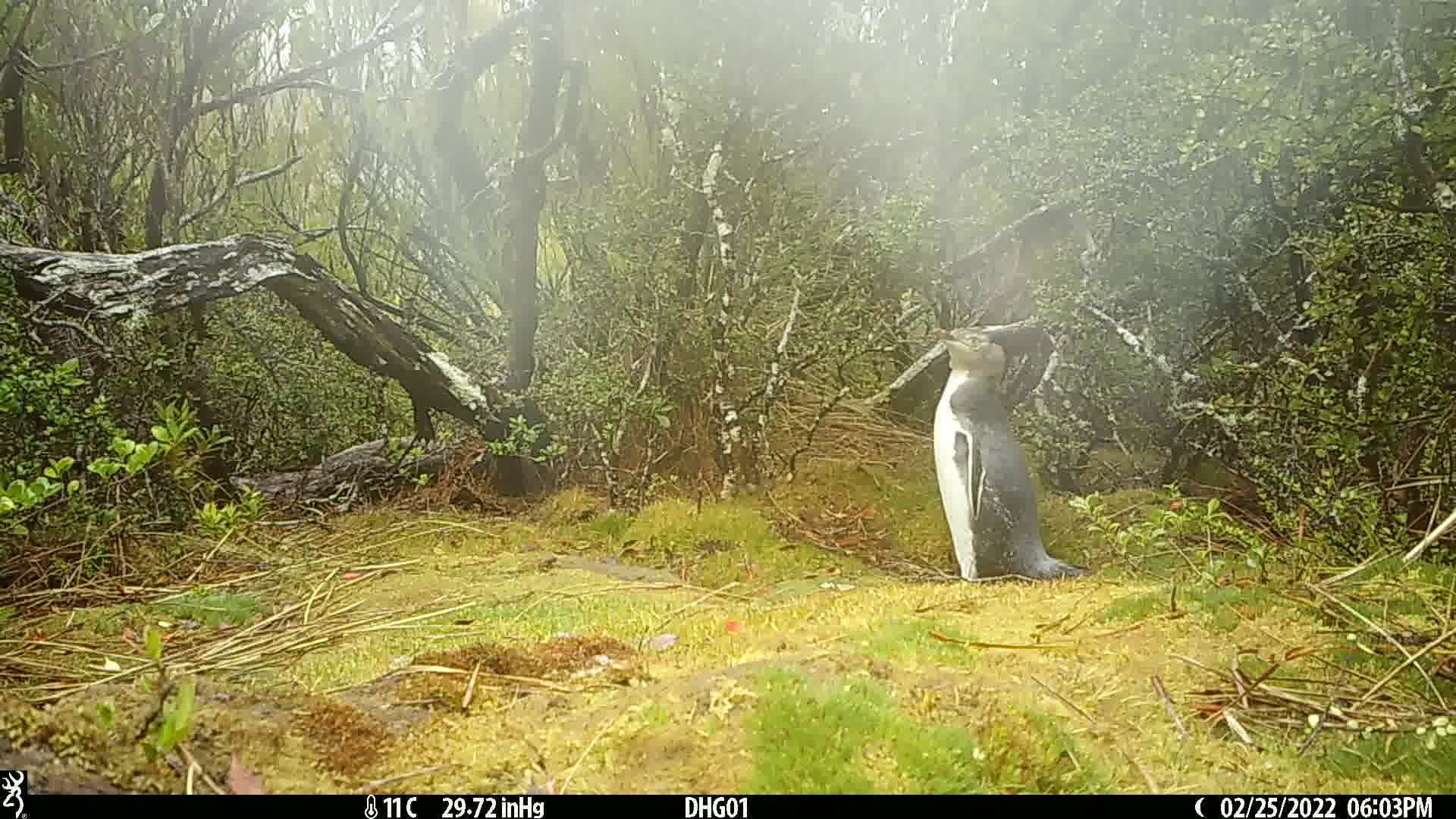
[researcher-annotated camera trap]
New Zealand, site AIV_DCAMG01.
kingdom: Animalia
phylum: Chordata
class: Aves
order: Sphenisciformes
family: Spheniscidae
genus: Megadyptes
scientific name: Megadyptes antipodes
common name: yellow-eyed penguin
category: yellow eyed penguin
Yellow eyed penguin (yellow-eyed penguin) (Megadyptes antipodes).